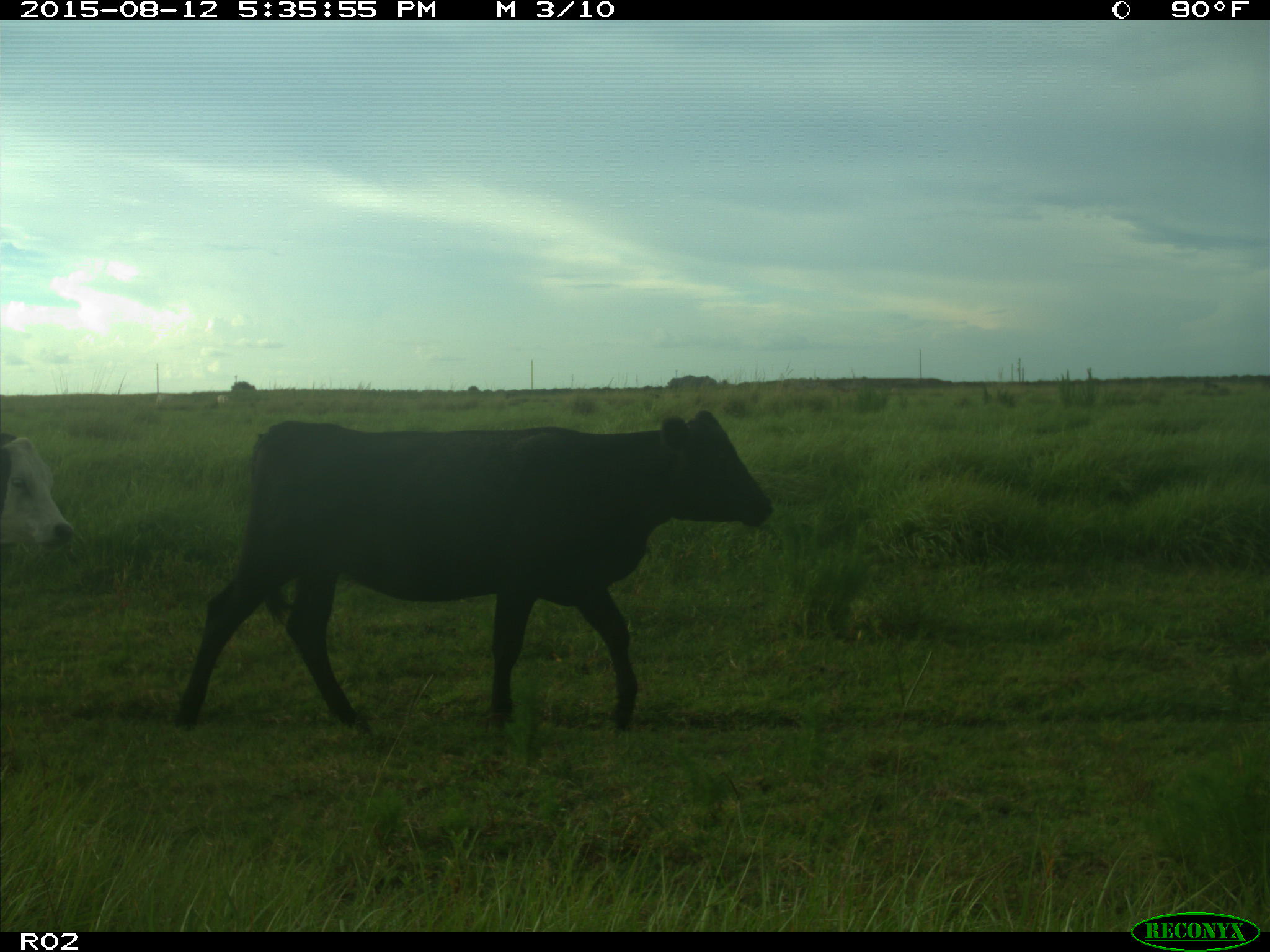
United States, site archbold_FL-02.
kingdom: Animalia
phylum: Chordata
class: Mammalia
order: Artiodactyla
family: Bovidae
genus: Bos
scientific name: Bos taurus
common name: domestic cow